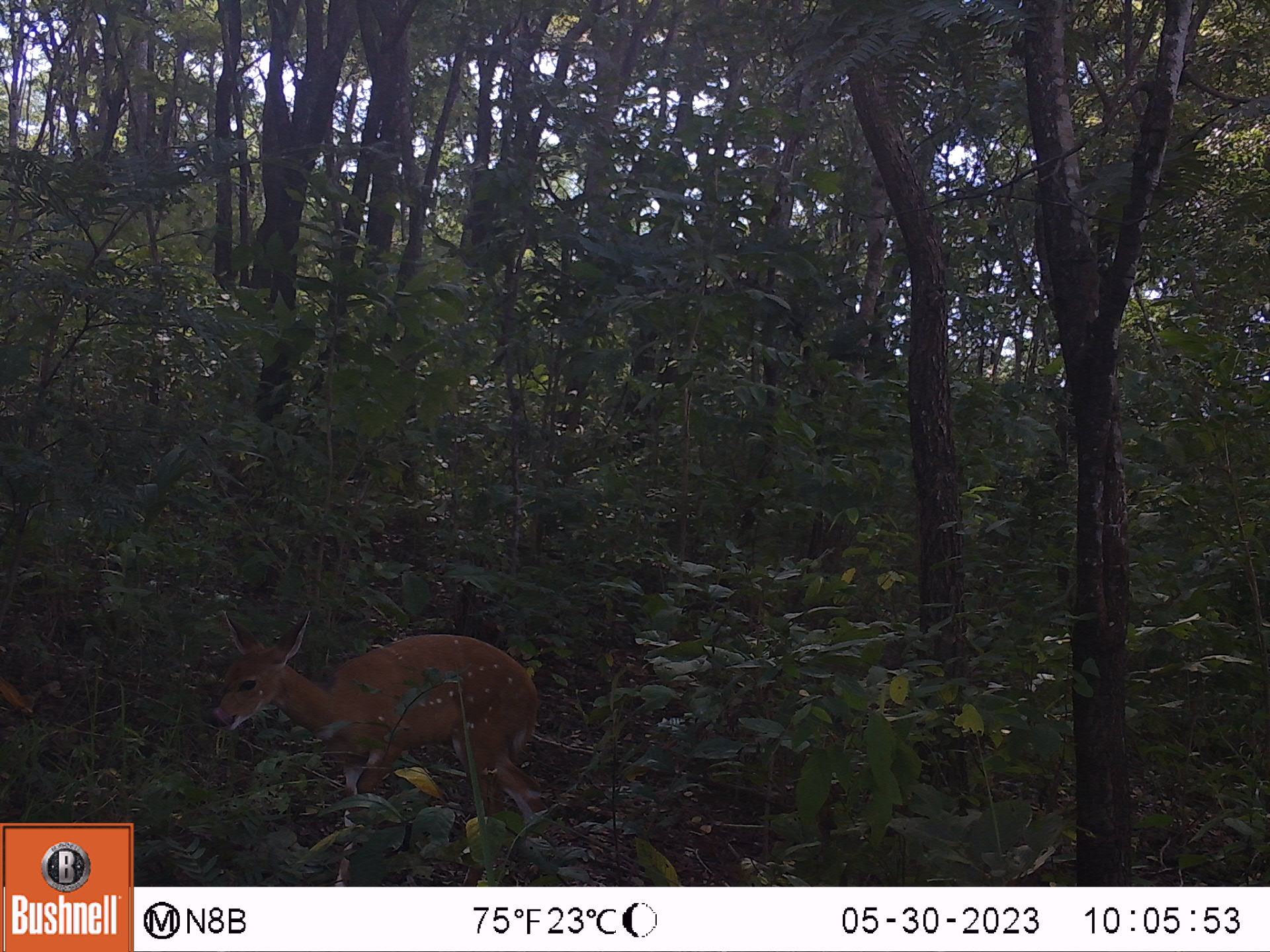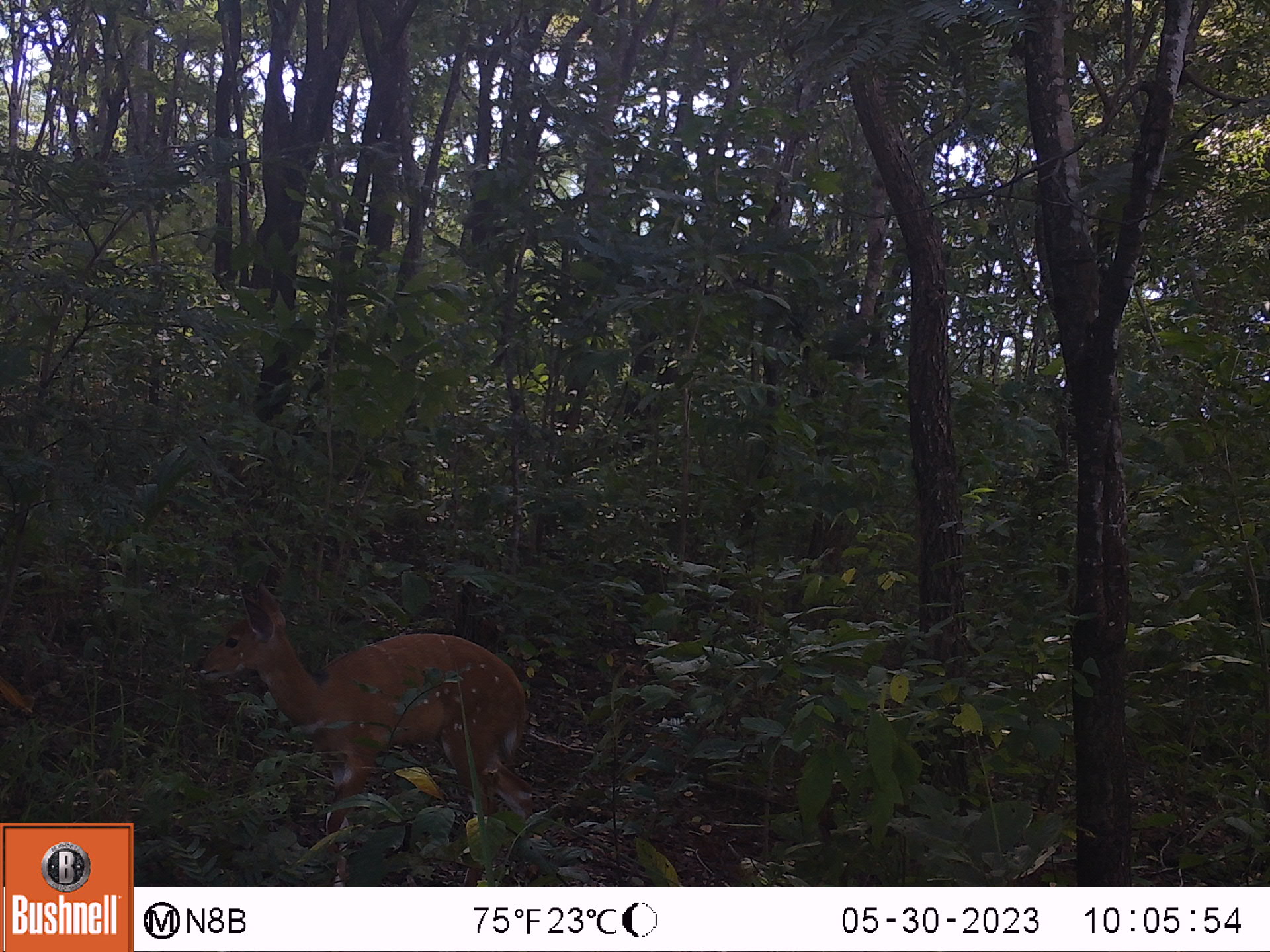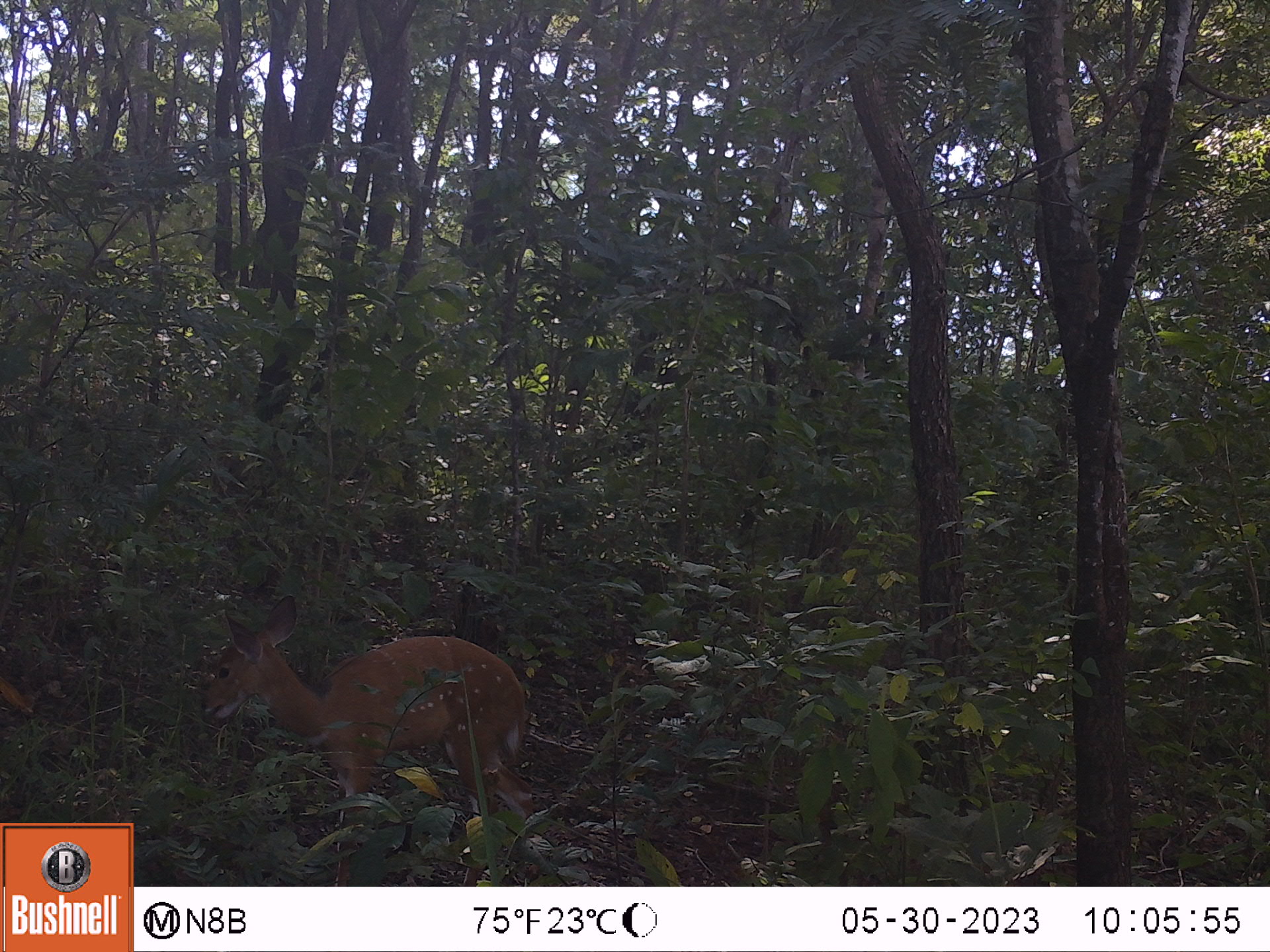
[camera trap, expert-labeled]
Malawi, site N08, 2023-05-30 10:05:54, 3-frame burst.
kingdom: Animalia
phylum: Chordata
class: Mammalia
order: Artiodactyla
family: Bovidae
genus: Tragelaphus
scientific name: Tragelaphus sylvaticus sylvaticus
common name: cape bushbuck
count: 1